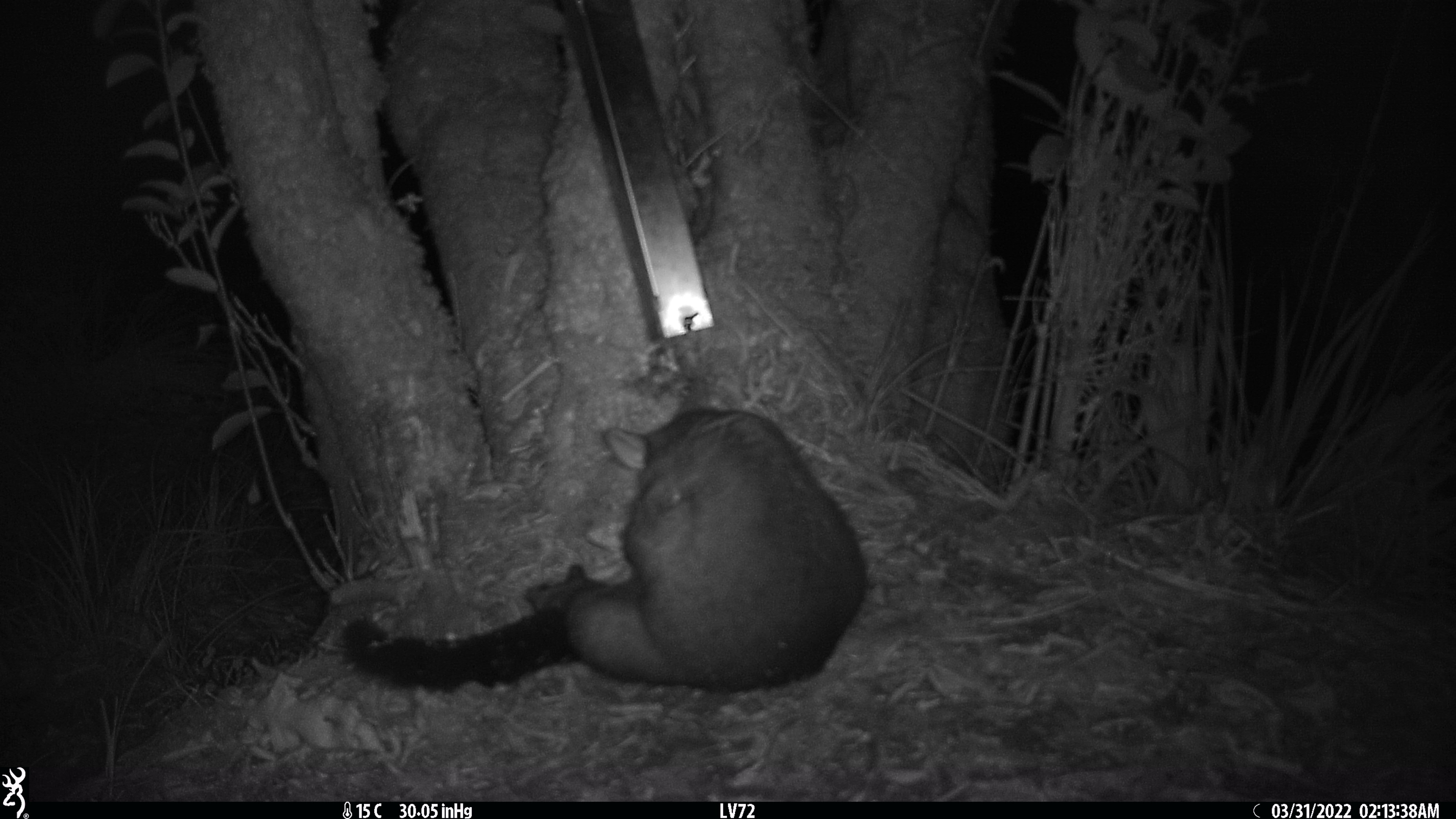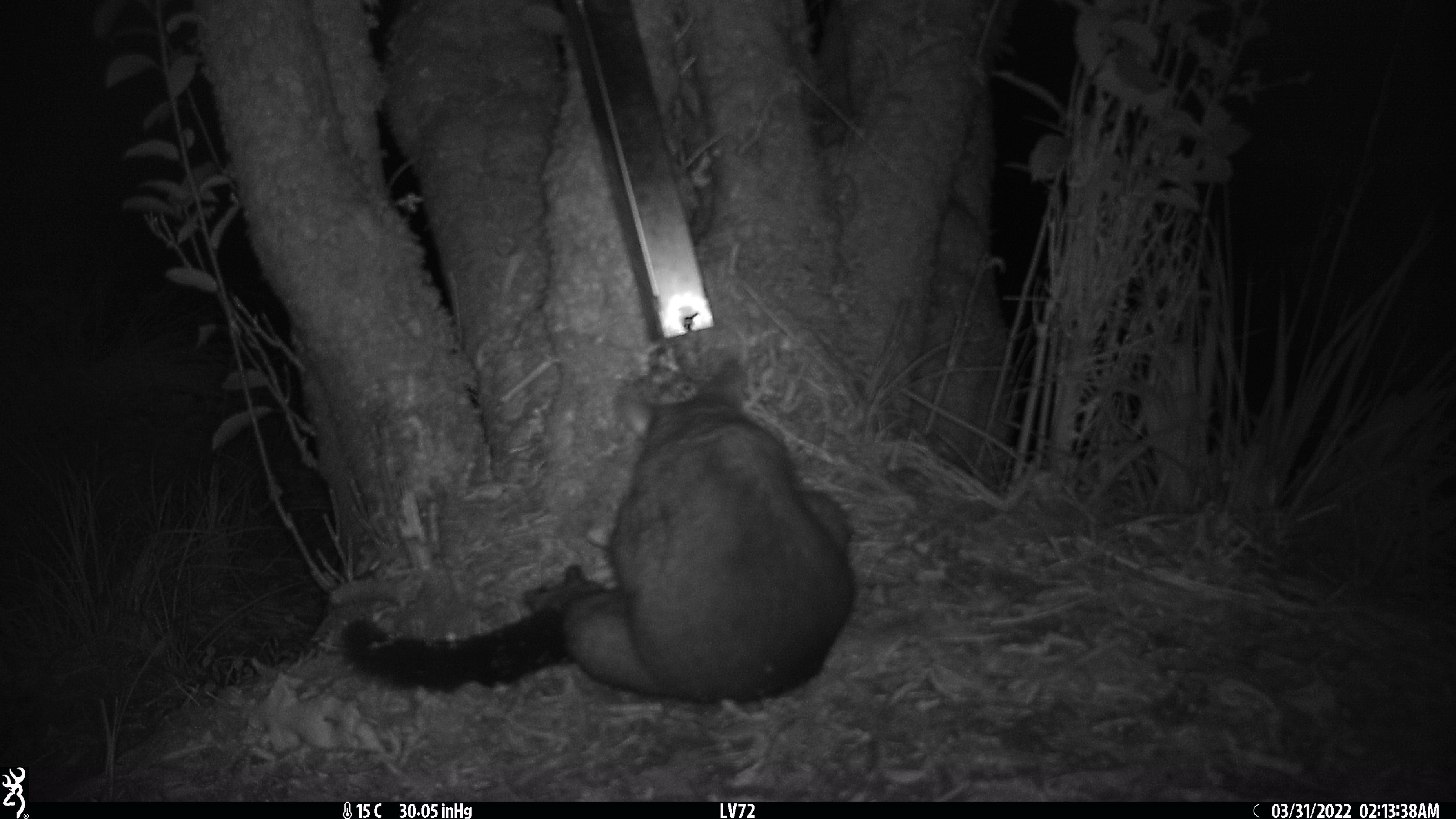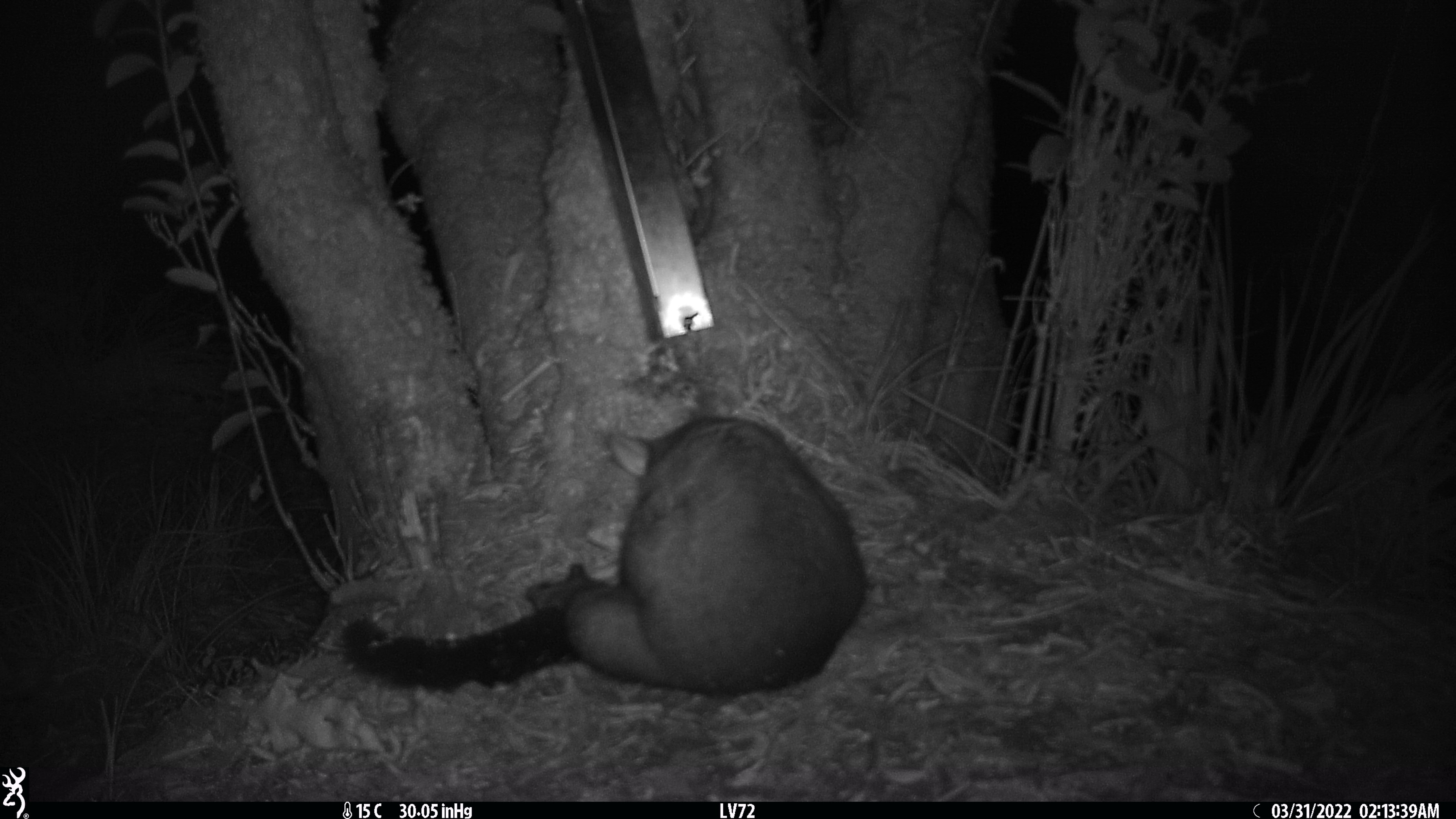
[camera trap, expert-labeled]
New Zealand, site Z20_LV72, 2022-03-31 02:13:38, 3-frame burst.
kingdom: Animalia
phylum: Chordata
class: Mammalia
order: Diprotodontia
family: Phalangeridae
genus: Trichosurus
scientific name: Trichosurus vulpecula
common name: common brushtail possum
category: possum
Possum (common brushtail possum) (Trichosurus vulpecula).